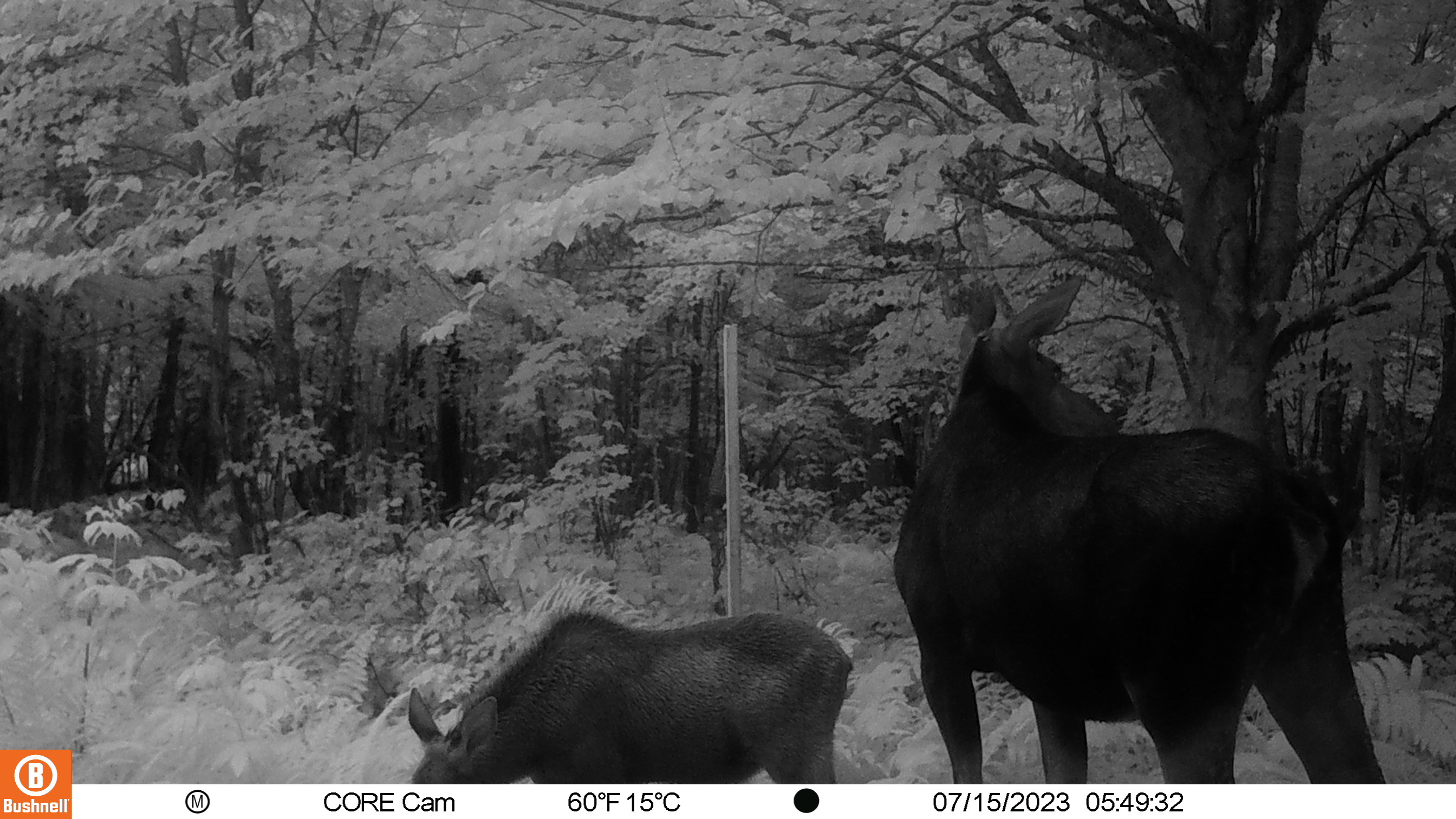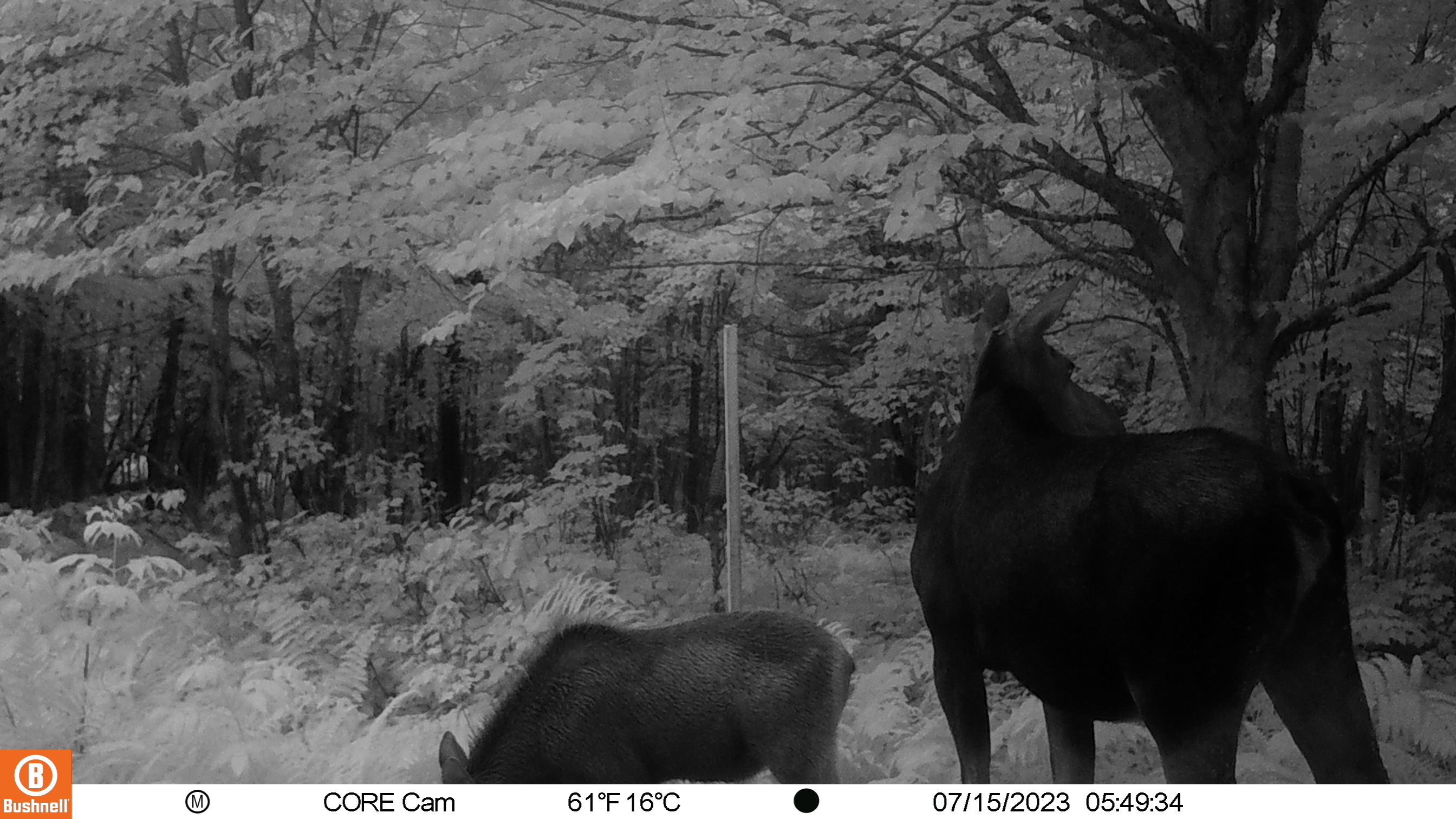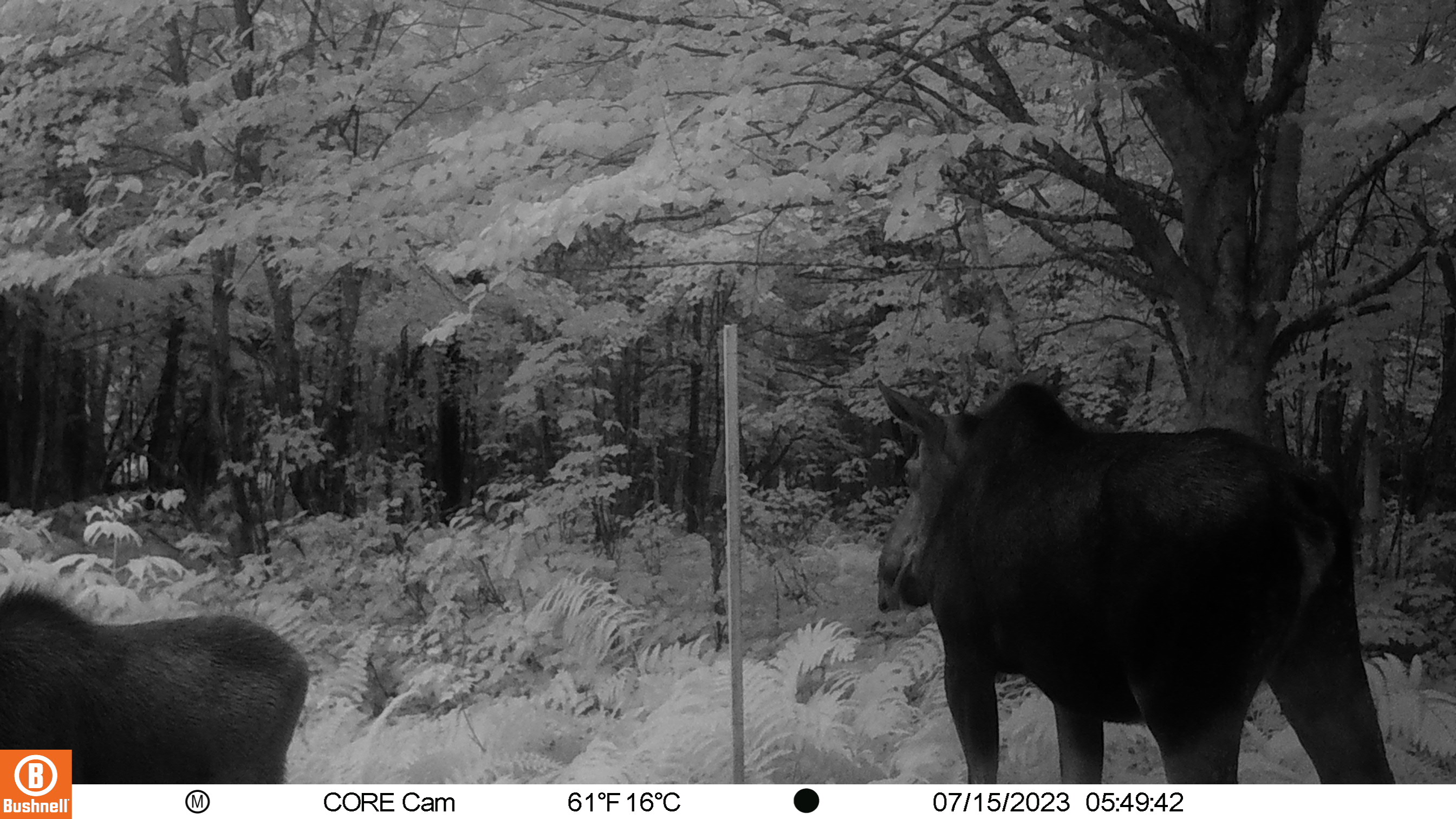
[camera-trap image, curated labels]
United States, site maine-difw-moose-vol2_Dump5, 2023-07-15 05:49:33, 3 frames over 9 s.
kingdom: Animalia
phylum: Chordata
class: Mammalia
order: Artiodactyla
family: Cervidae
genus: Alces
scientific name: Alces alces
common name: moose